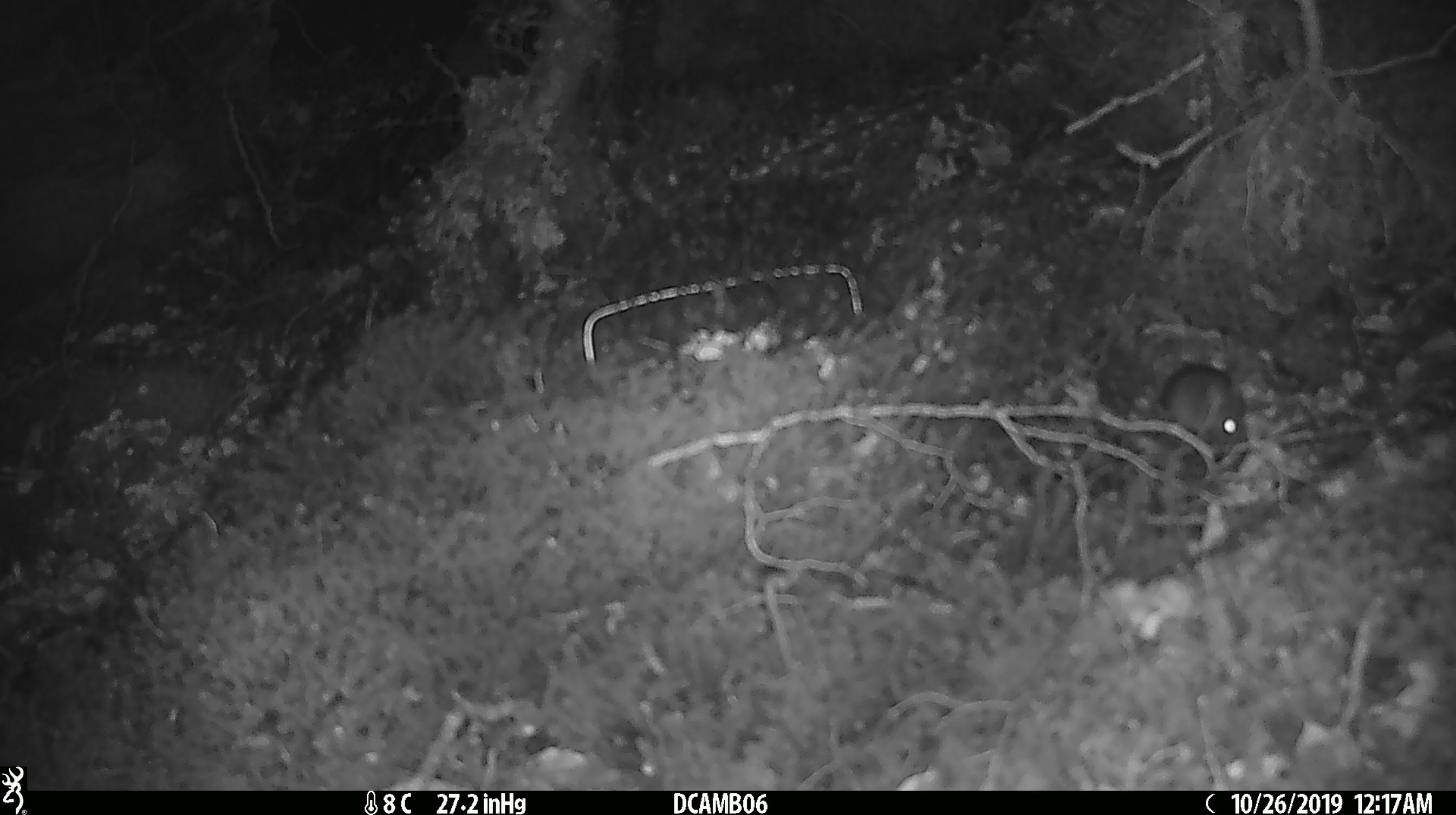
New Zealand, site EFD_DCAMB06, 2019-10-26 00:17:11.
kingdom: Animalia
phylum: Chordata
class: Mammalia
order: Rodentia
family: Muridae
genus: Mus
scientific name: Mus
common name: mouse